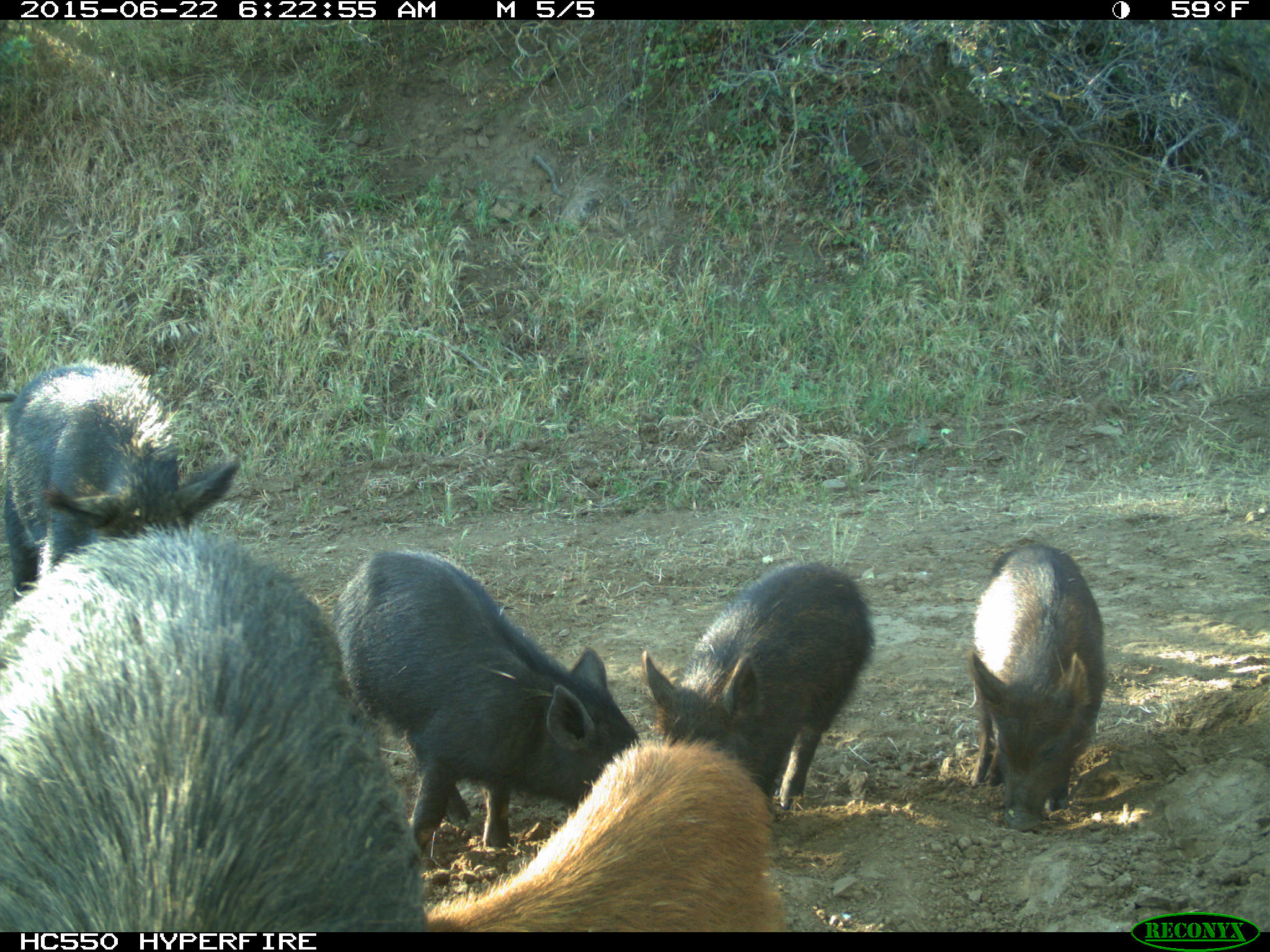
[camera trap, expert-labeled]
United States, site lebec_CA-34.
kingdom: Animalia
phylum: Chordata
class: Mammalia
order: Artiodactyla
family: Suidae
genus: Sus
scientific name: Sus scrofa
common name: wild boar